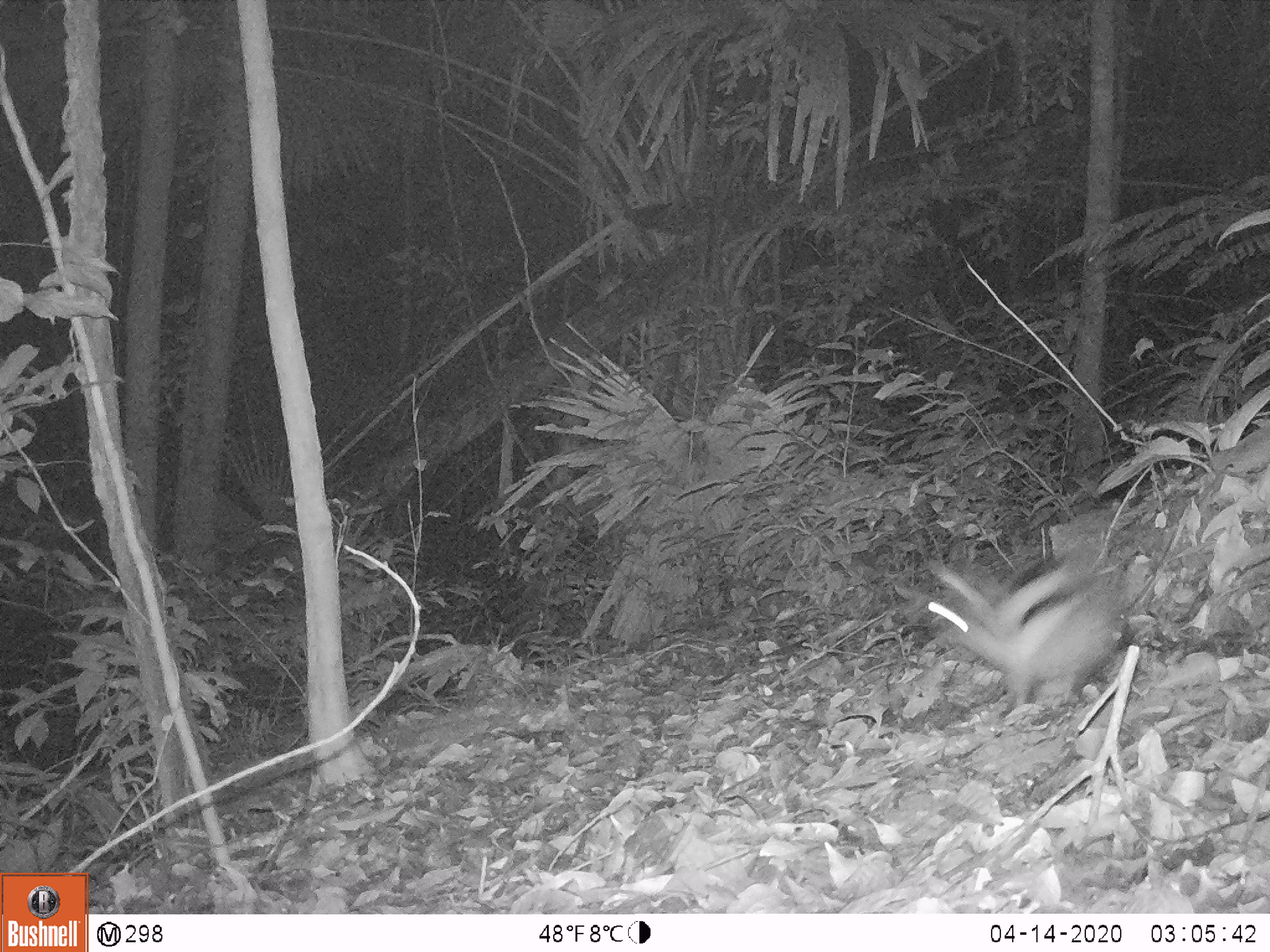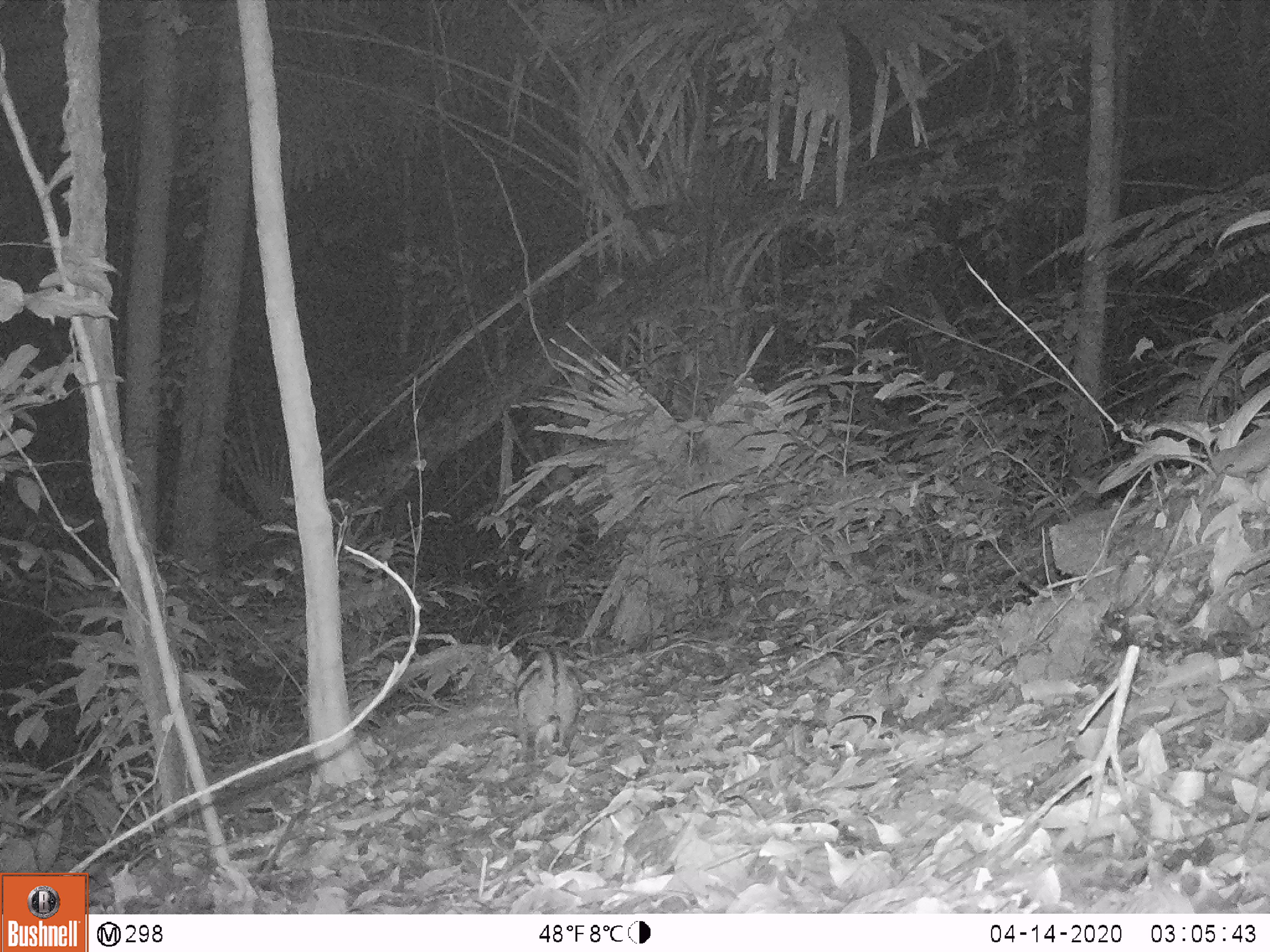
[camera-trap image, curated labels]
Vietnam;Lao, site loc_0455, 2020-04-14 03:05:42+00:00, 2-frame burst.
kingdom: Animalia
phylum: Chordata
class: Mammalia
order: Lagomorpha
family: Leporidae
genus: Nesolagus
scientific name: Nesolagus timminsi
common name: annamite striped rabbit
Annamite striped rabbit (Nesolagus timminsi). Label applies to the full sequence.